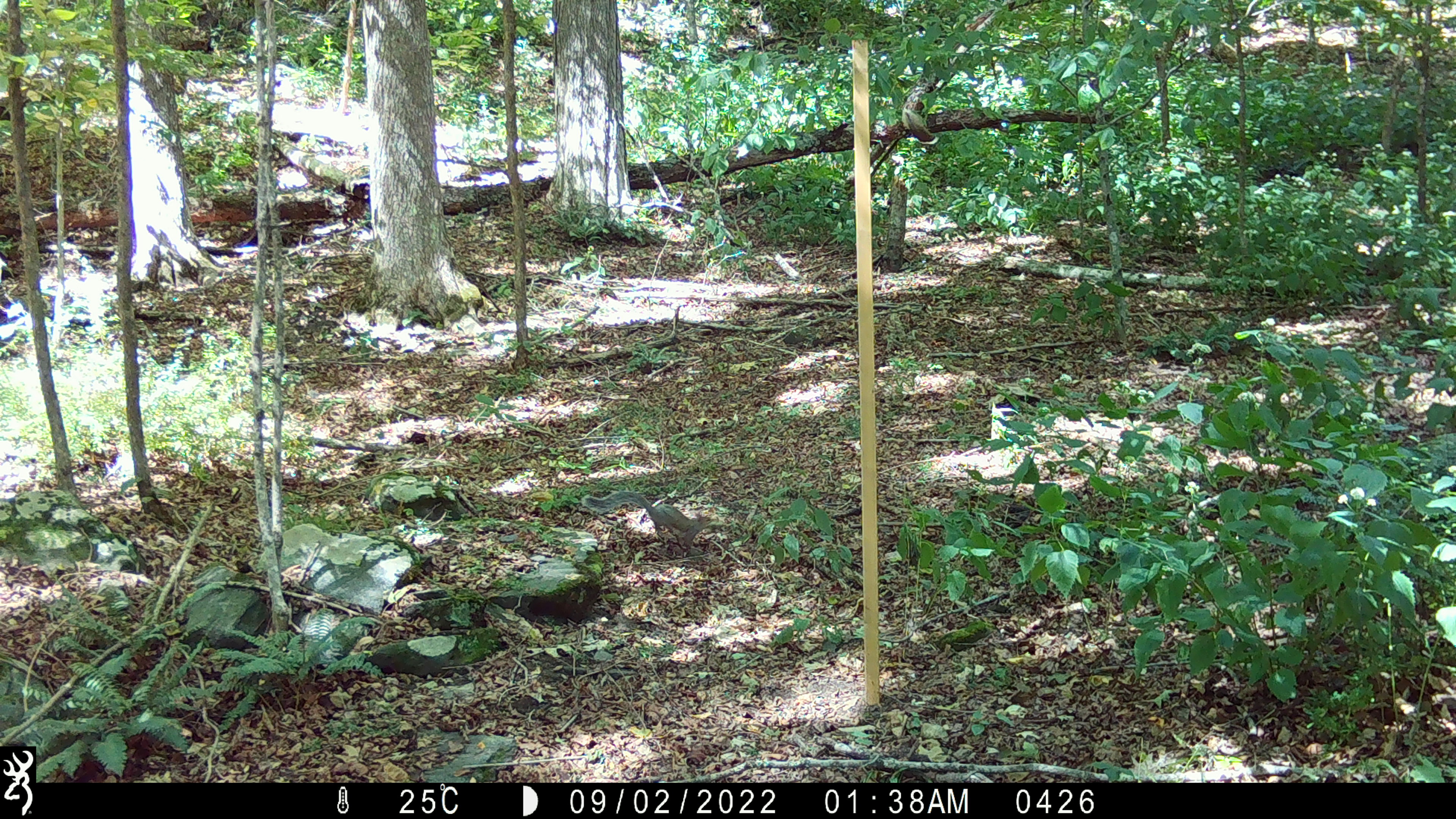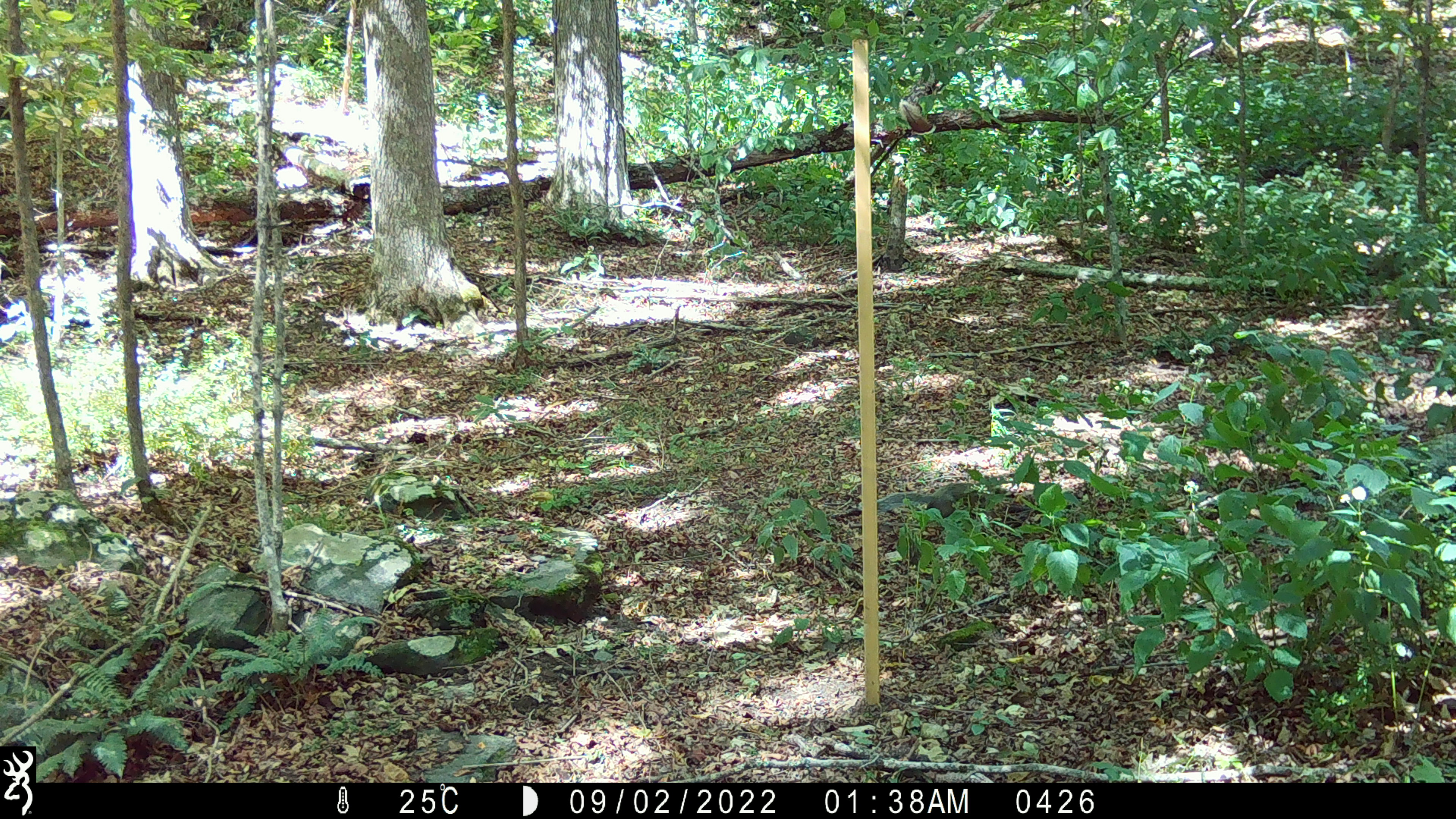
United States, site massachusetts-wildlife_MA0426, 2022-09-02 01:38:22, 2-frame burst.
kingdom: Animalia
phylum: Chordata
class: Mammalia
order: Rodentia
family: Sciuridae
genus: Sciurus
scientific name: Sciurus carolinensis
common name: gray squirrel